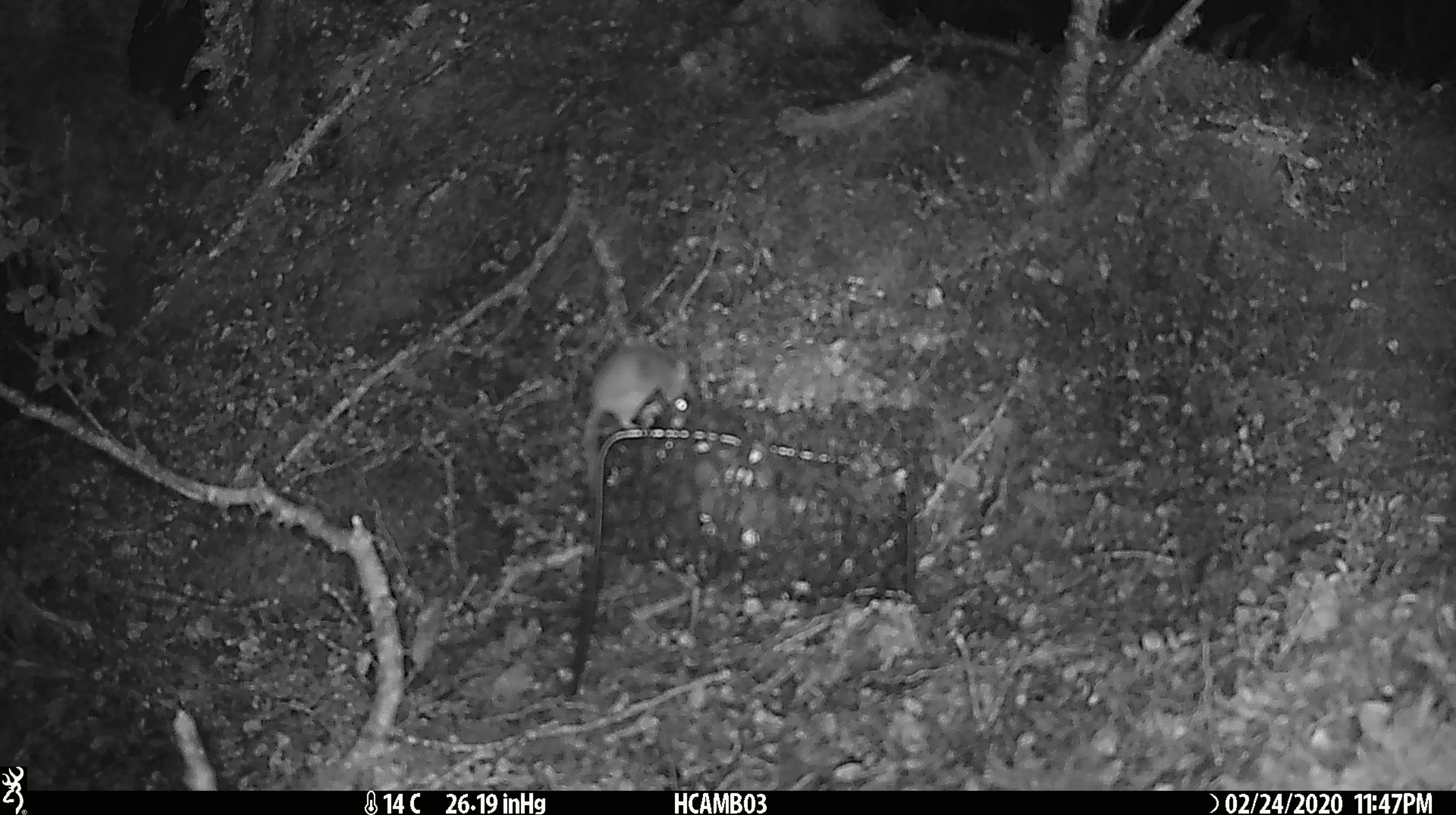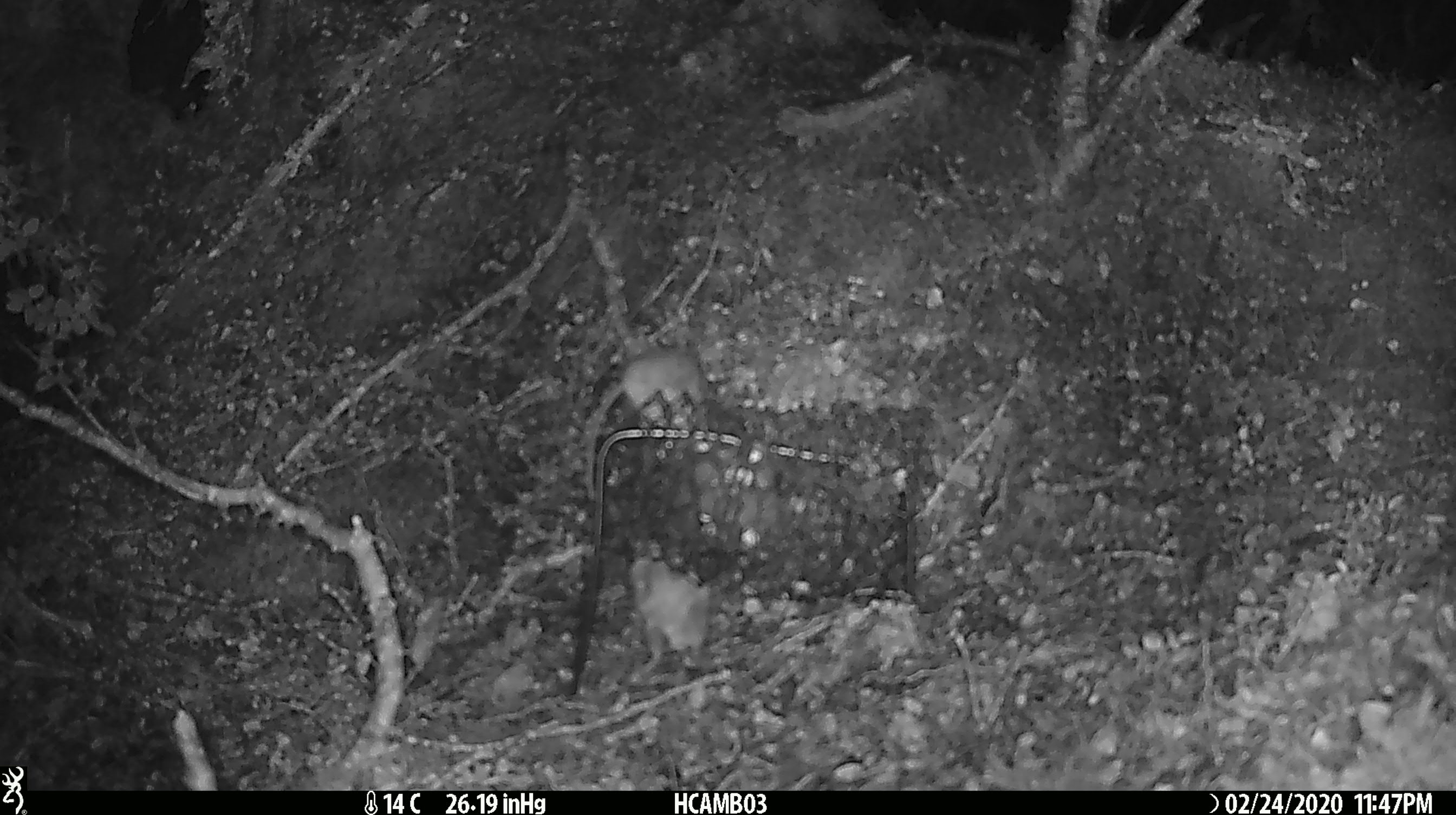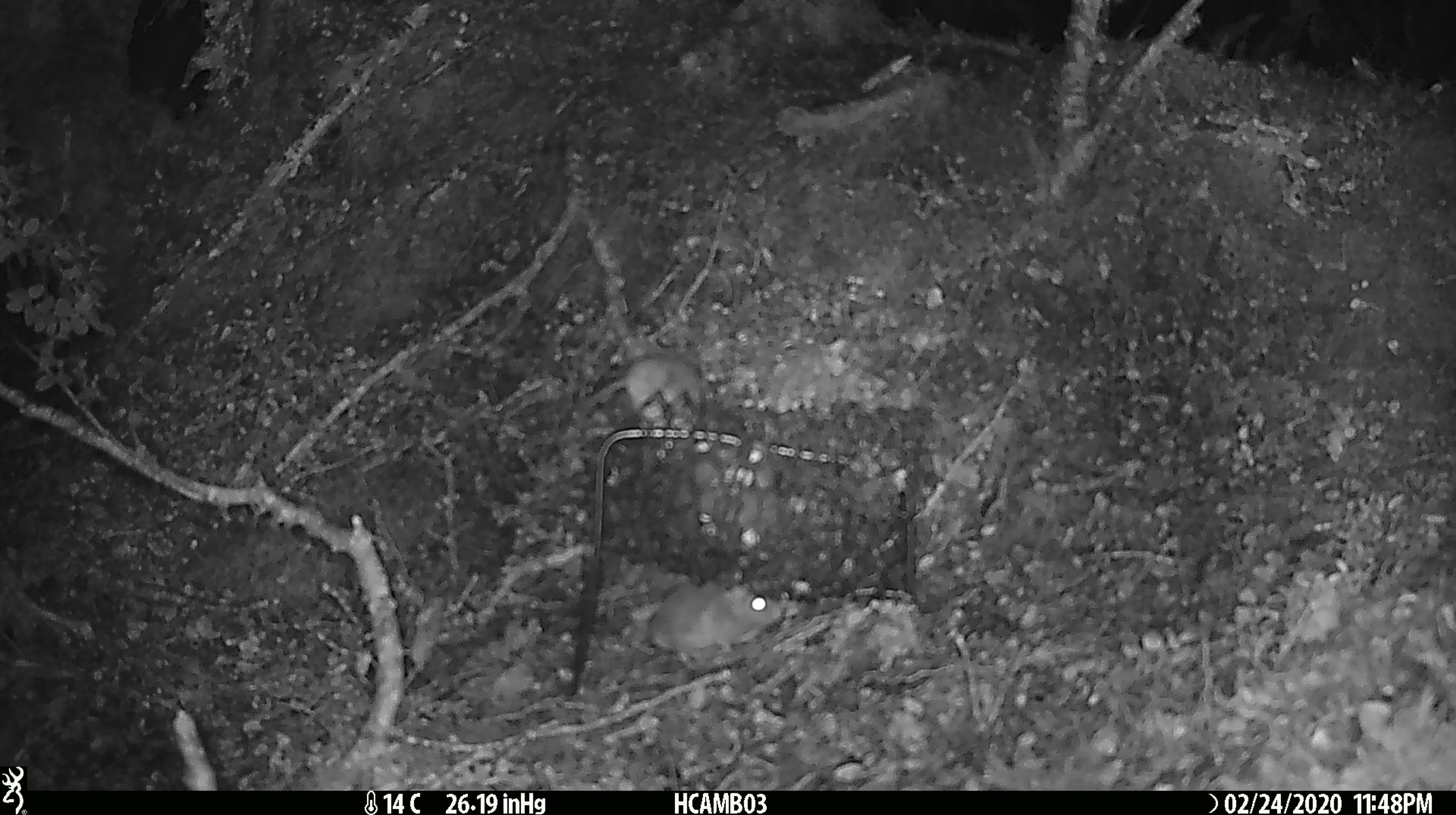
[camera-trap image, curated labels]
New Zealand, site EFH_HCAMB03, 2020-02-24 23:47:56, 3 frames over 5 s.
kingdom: Animalia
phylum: Chordata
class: Mammalia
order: Rodentia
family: Muridae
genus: Mus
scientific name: Mus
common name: mouse